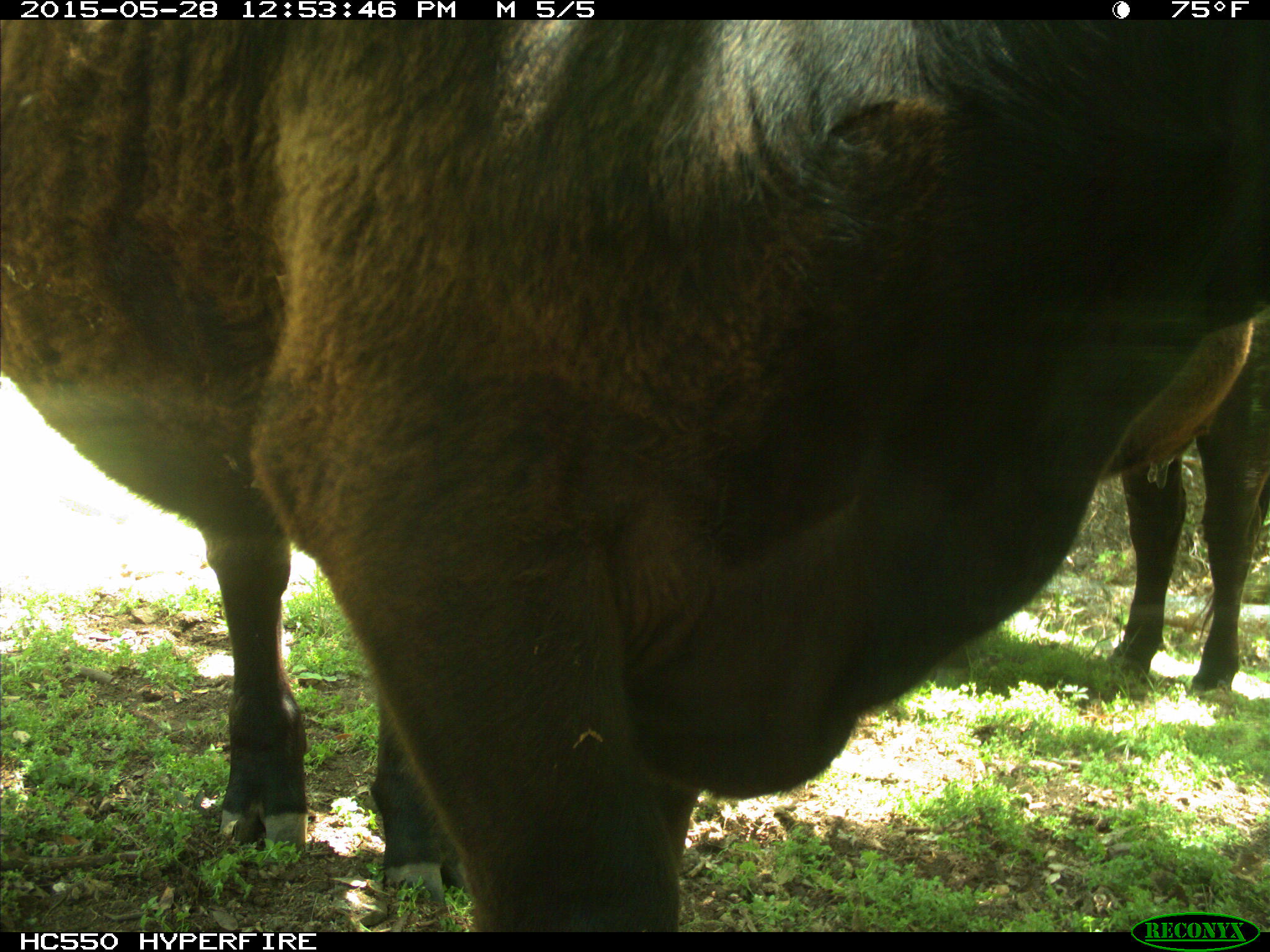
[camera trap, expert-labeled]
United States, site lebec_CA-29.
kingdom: Animalia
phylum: Chordata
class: Mammalia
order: Artiodactyla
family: Bovidae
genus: Bos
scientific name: Bos taurus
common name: domestic cow